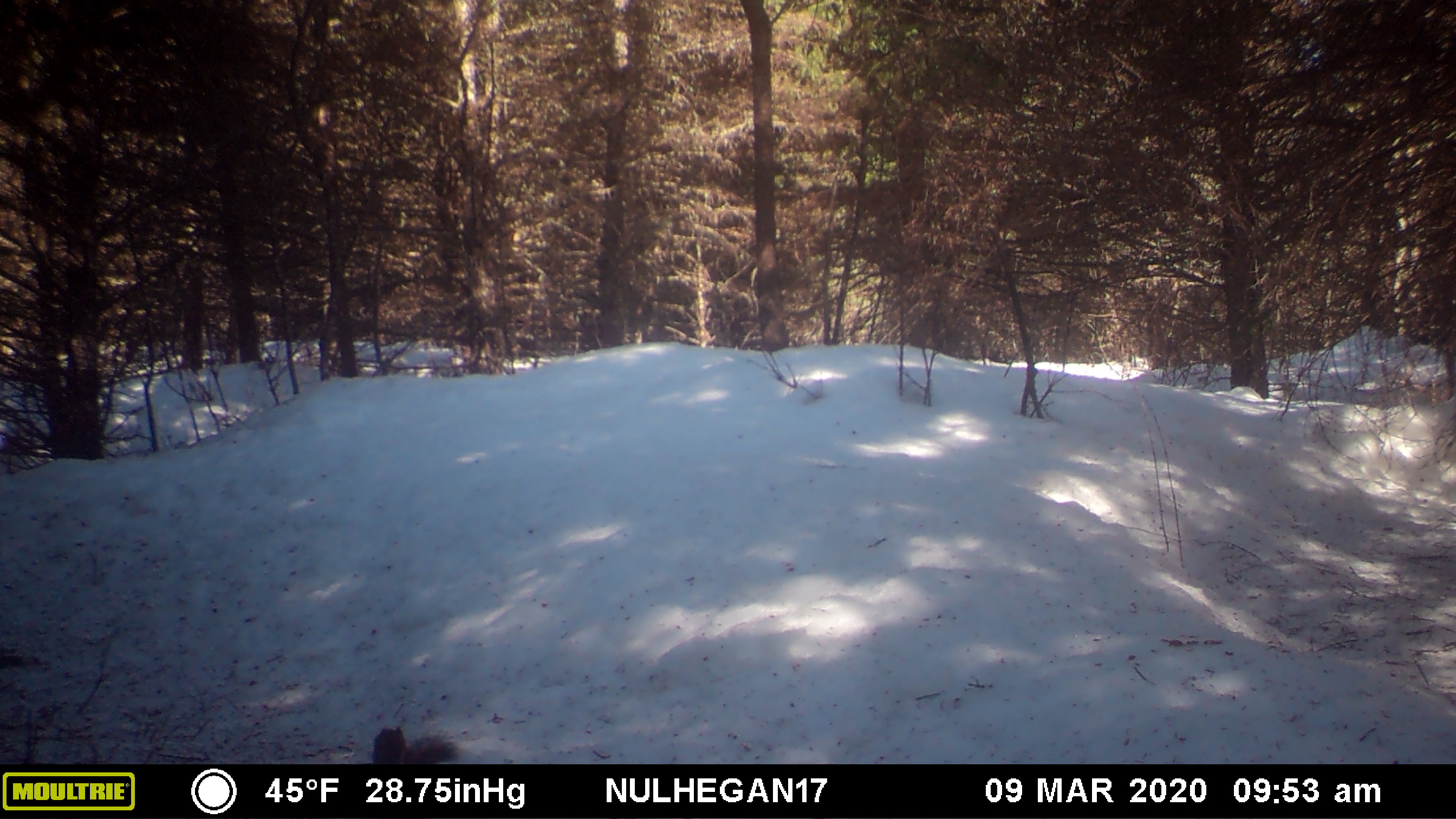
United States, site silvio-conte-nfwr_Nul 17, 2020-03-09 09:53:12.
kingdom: Animalia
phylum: Chordata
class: Mammalia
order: Rodentia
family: Sciuridae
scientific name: Sciuridae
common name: squirrel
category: squirrel sp.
Squirrel sp. (squirrel) (Sciuridae).